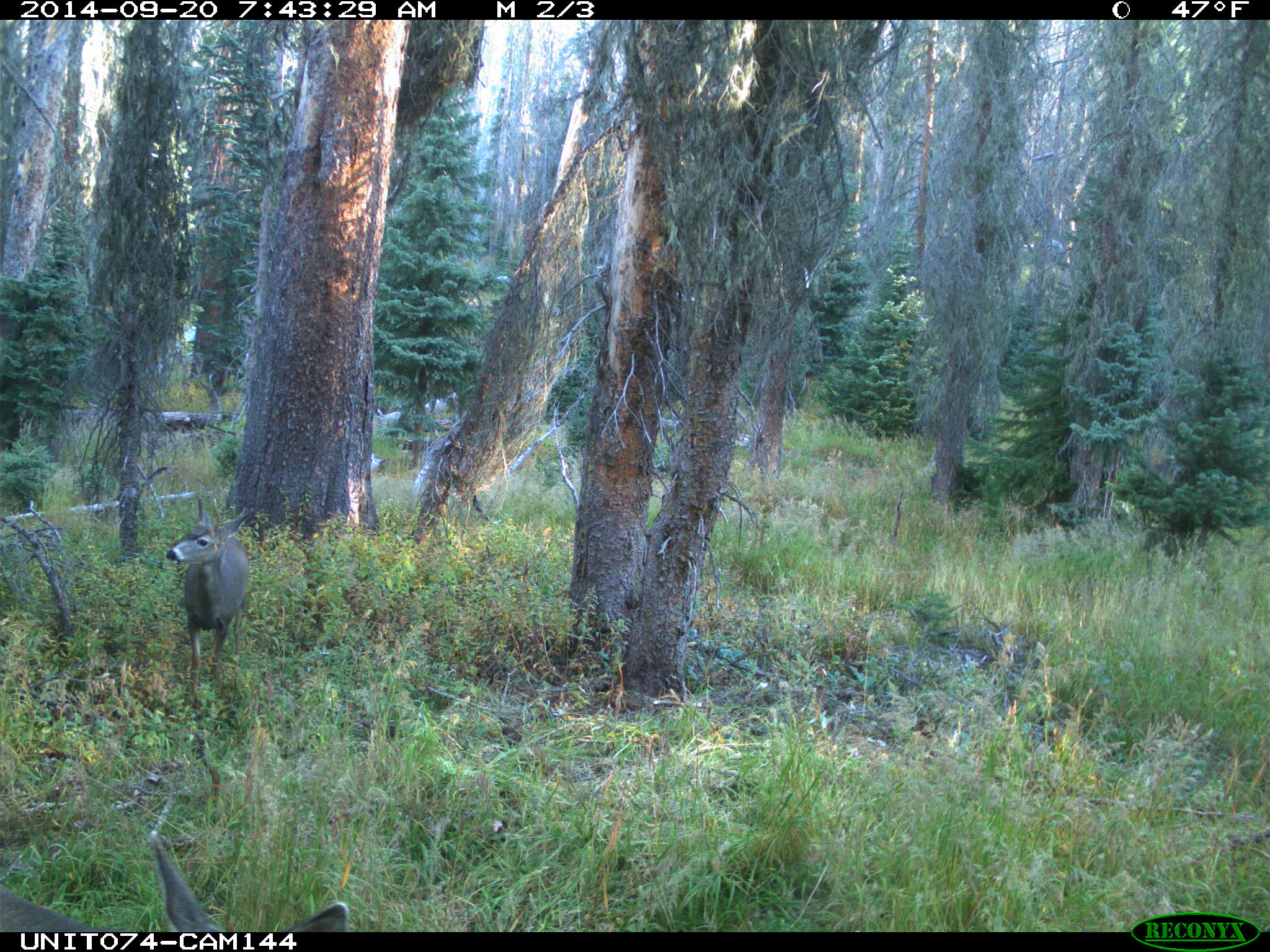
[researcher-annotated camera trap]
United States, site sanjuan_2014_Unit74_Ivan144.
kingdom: Animalia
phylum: Chordata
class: Mammalia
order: Artiodactyla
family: Cervidae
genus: Odocoileus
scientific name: Odocoileus hemionus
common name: mule deer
Odocoileus hemionus (mule deer).